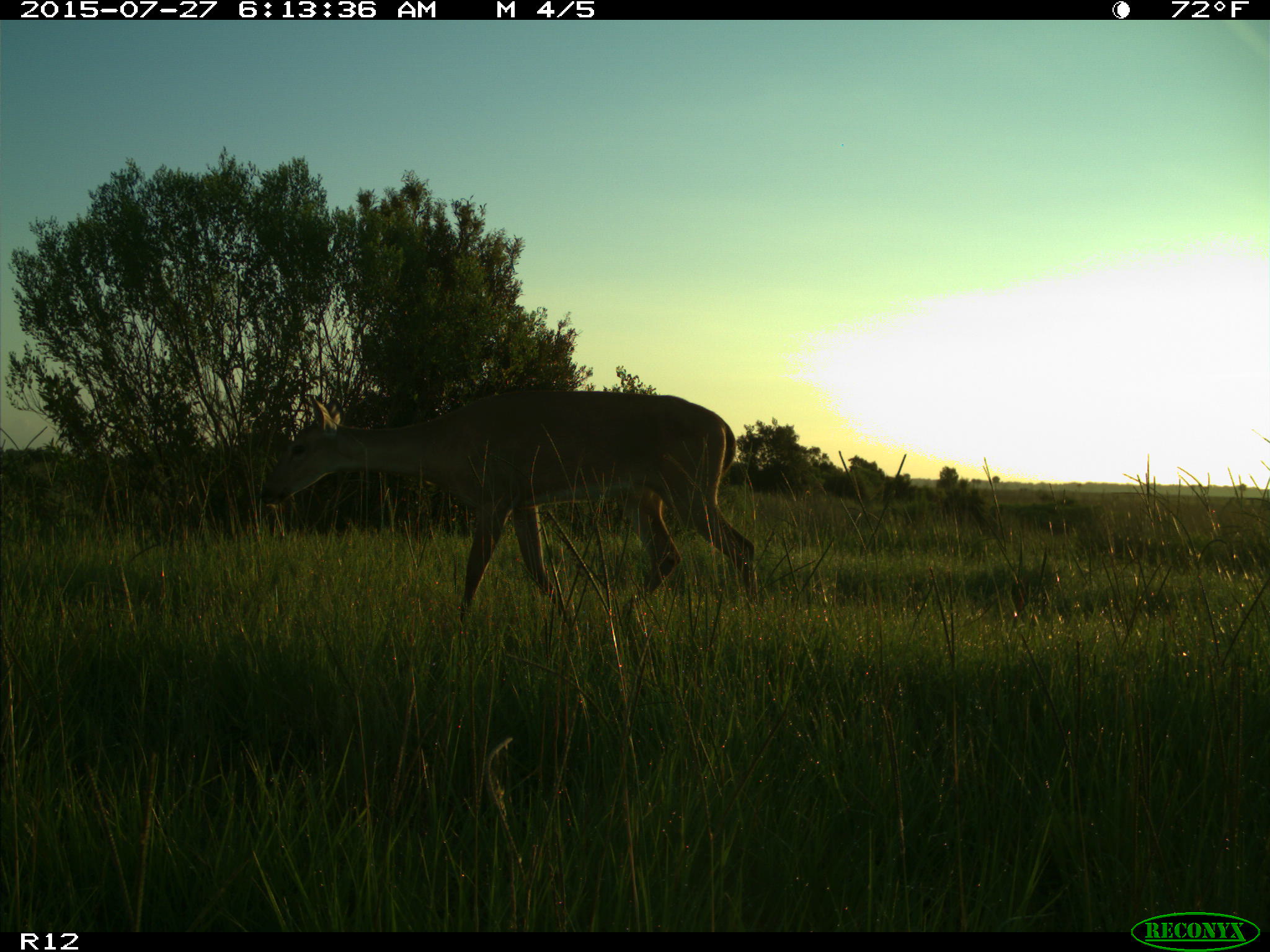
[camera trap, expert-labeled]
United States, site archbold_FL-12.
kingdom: Animalia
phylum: Chordata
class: Mammalia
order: Artiodactyla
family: Cervidae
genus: Odocoileus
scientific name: Odocoileus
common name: deer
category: unidentified deer